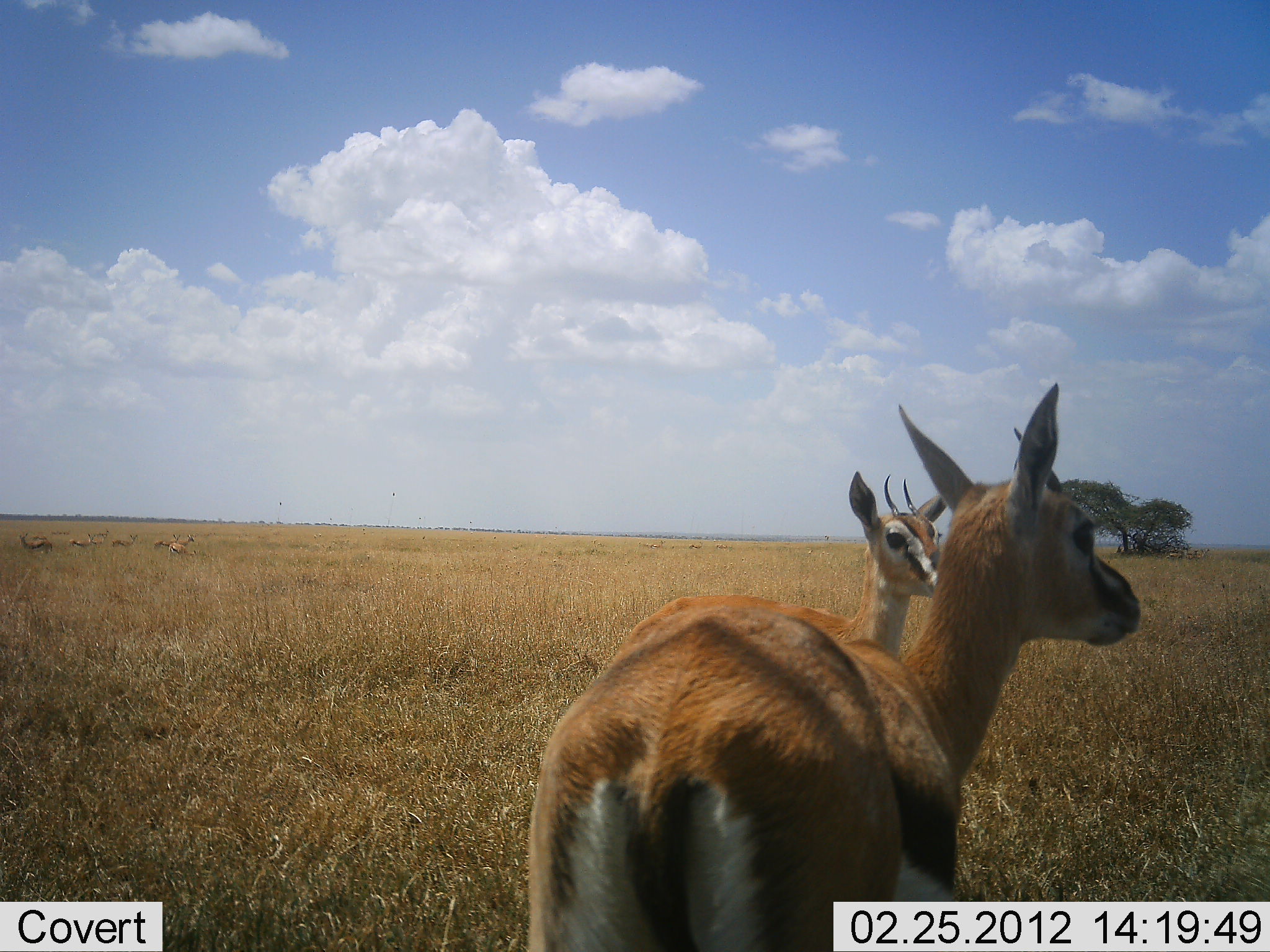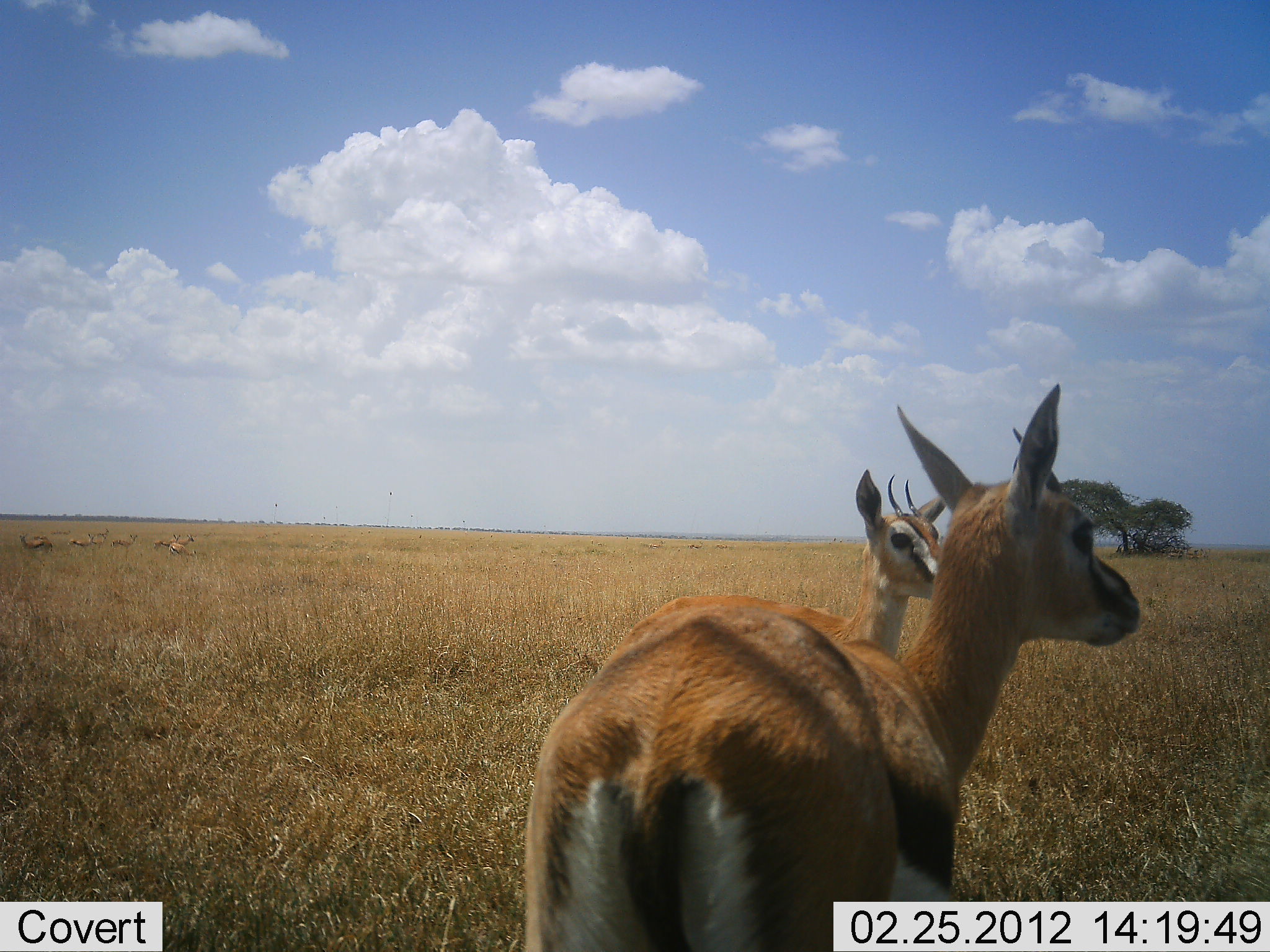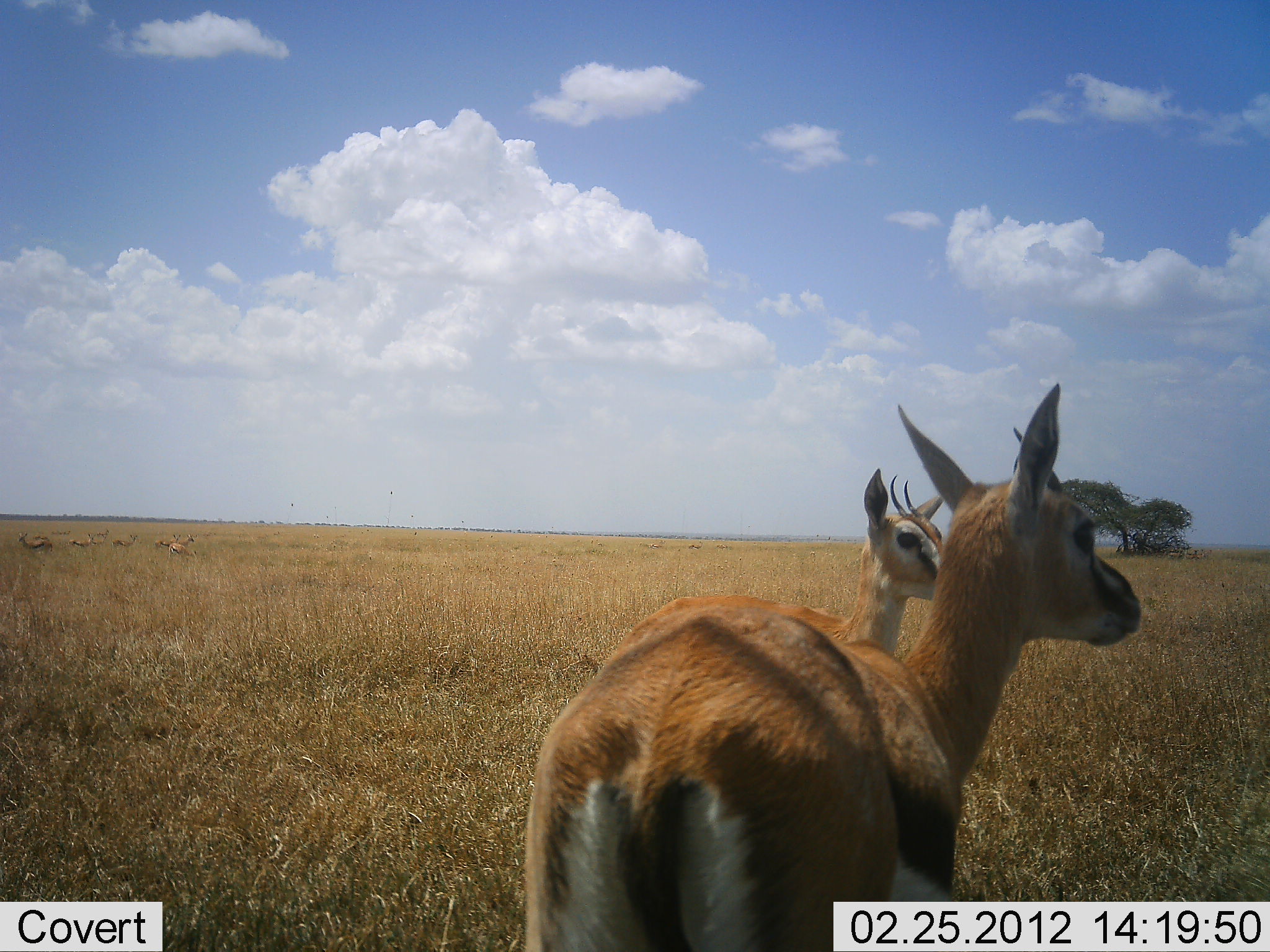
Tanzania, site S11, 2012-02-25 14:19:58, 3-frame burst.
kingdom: Animalia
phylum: Chordata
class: Mammalia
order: Artiodactyla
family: Bovidae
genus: Eudorcas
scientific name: Eudorcas thomsonii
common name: thomson's gazelle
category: gazellethomsons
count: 2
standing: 100%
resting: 12%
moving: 0%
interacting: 6%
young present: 12%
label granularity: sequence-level